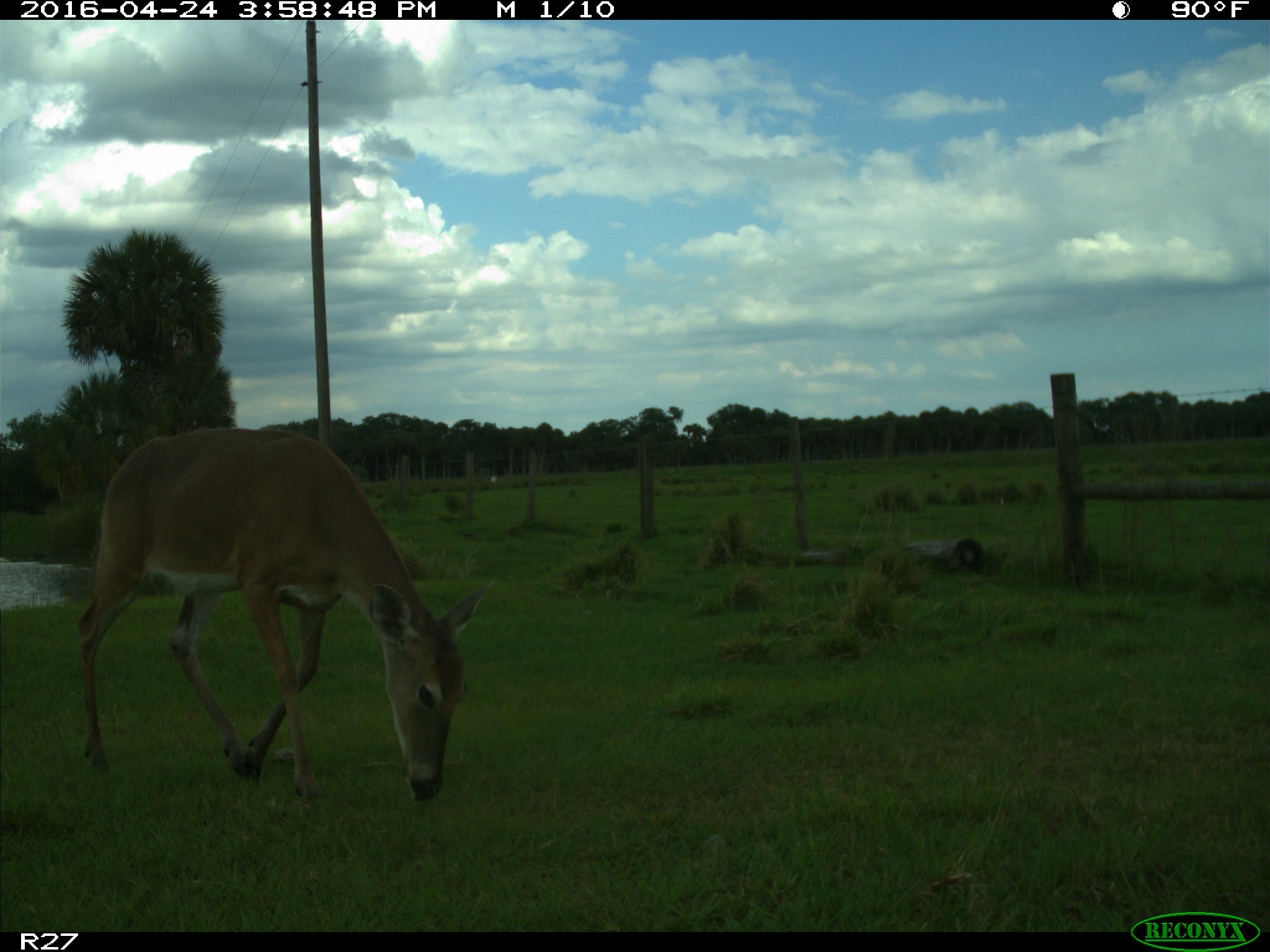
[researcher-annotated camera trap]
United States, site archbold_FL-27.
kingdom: Animalia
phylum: Chordata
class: Mammalia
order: Artiodactyla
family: Cervidae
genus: Odocoileus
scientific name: Odocoileus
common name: deer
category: unidentified deer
Unidentified deer (deer) (Odocoileus).